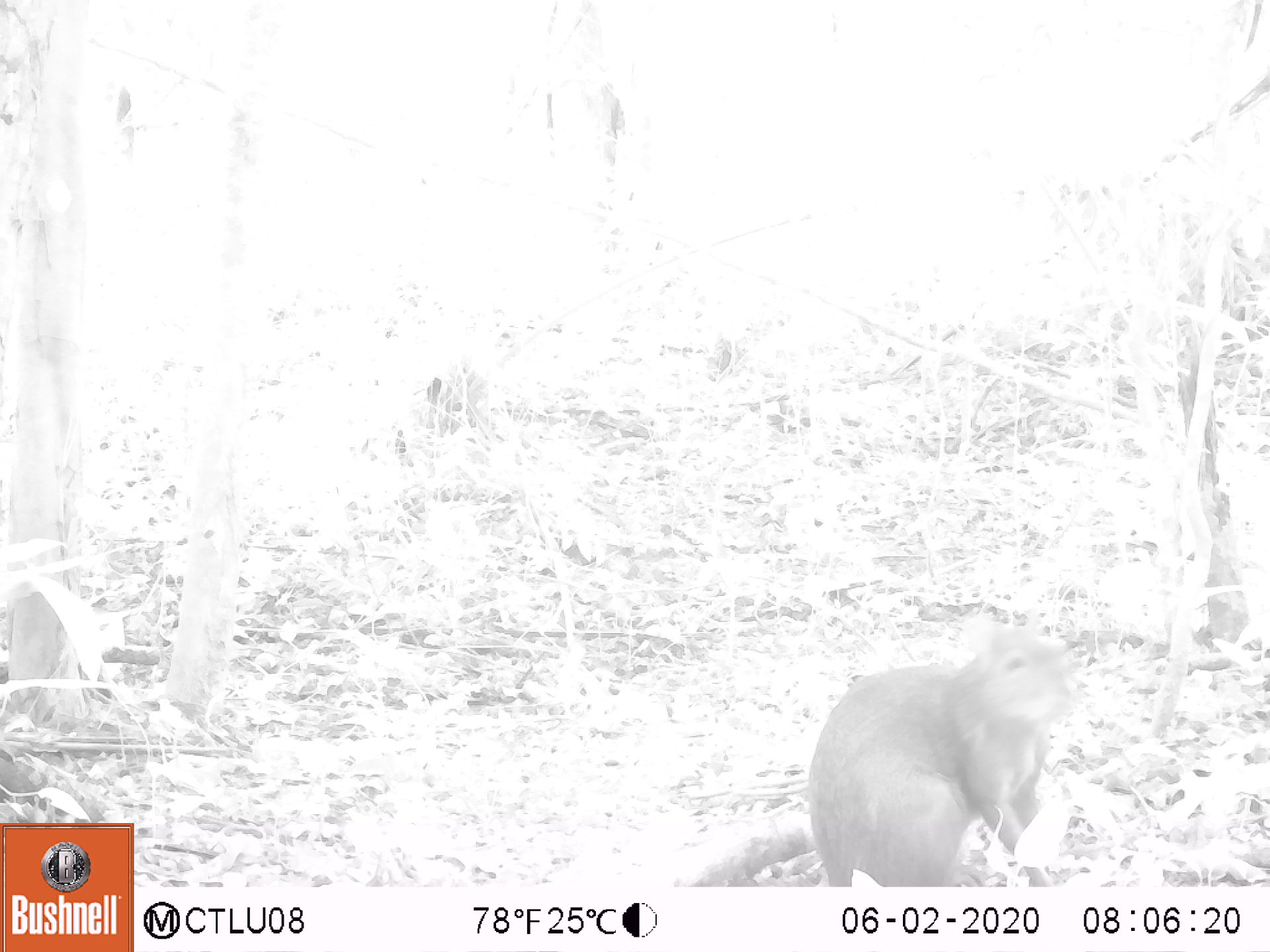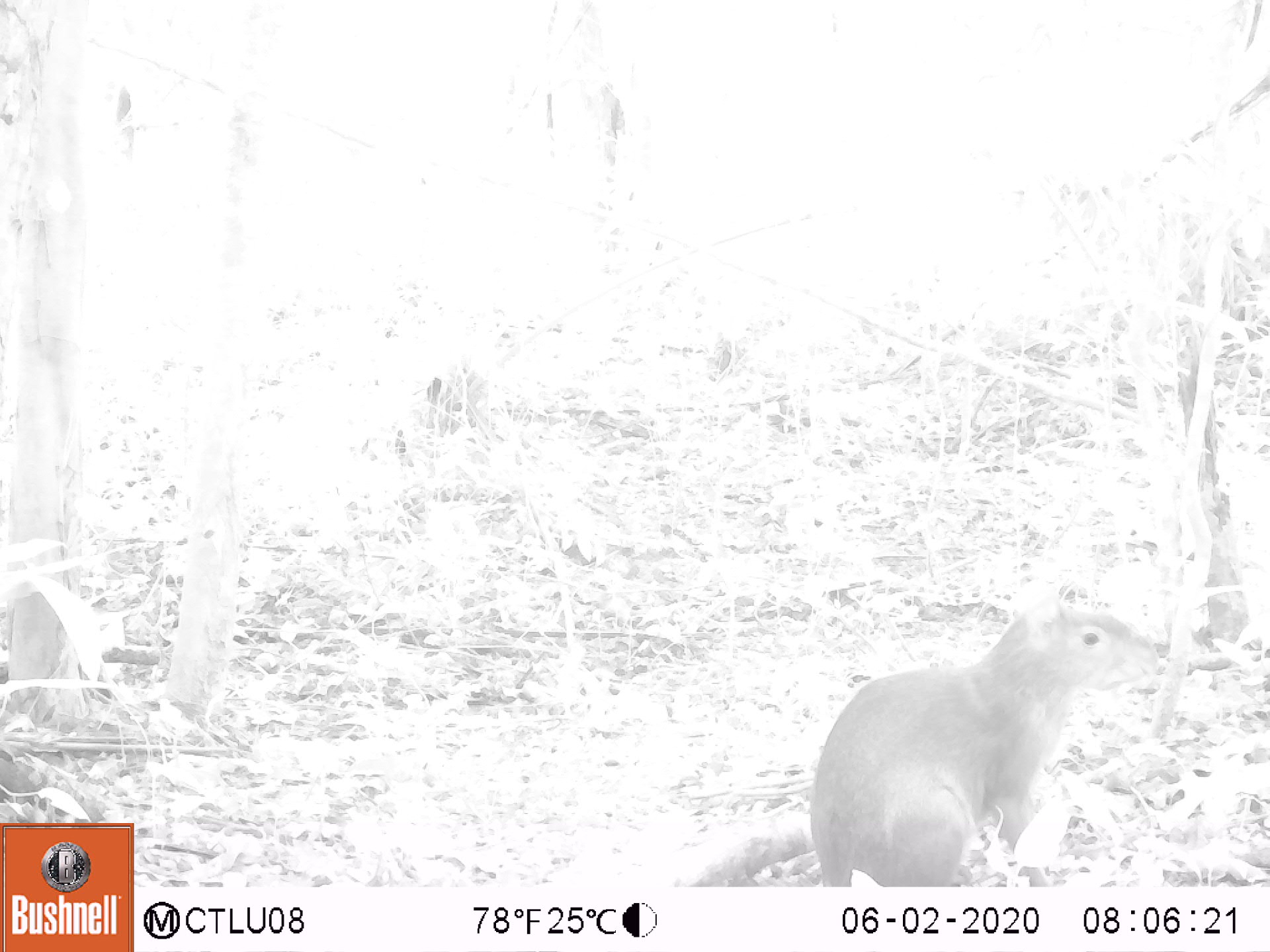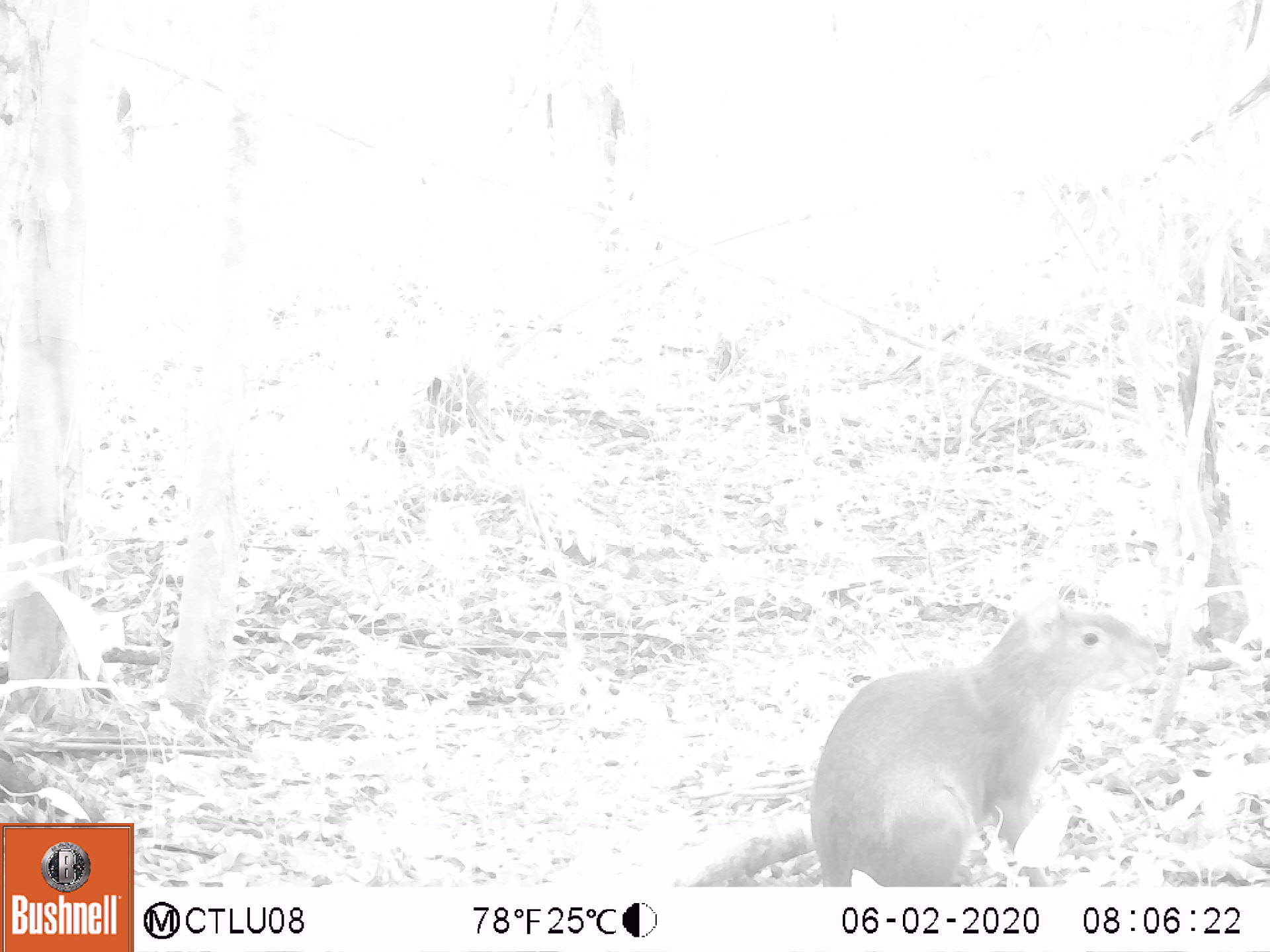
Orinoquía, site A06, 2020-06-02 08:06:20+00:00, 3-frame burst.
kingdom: Animalia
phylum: Chordata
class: Mammalia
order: Rodentia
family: Dasyproctidae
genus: Dasyprocta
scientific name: Dasyprocta fuliginosa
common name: black agouti